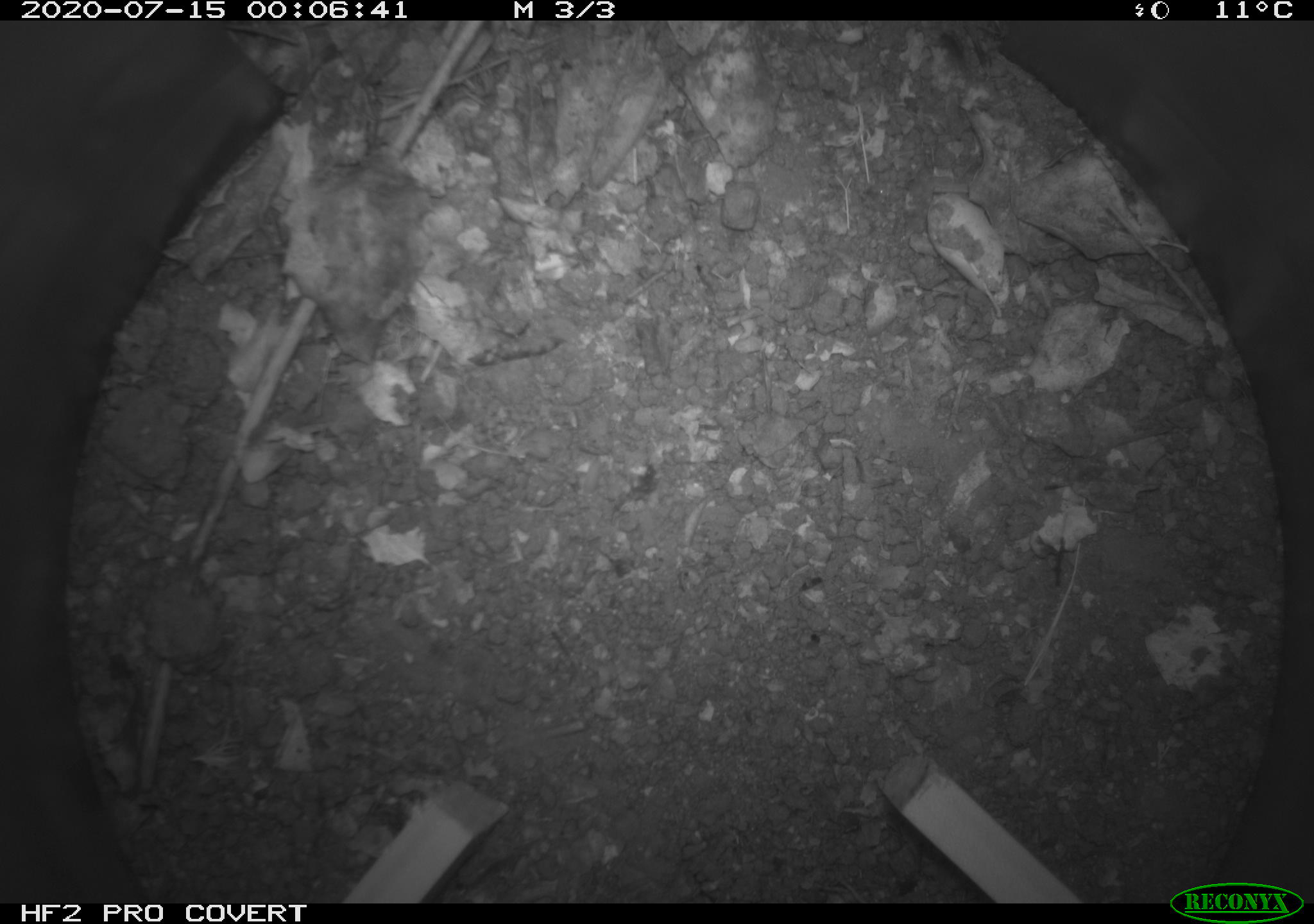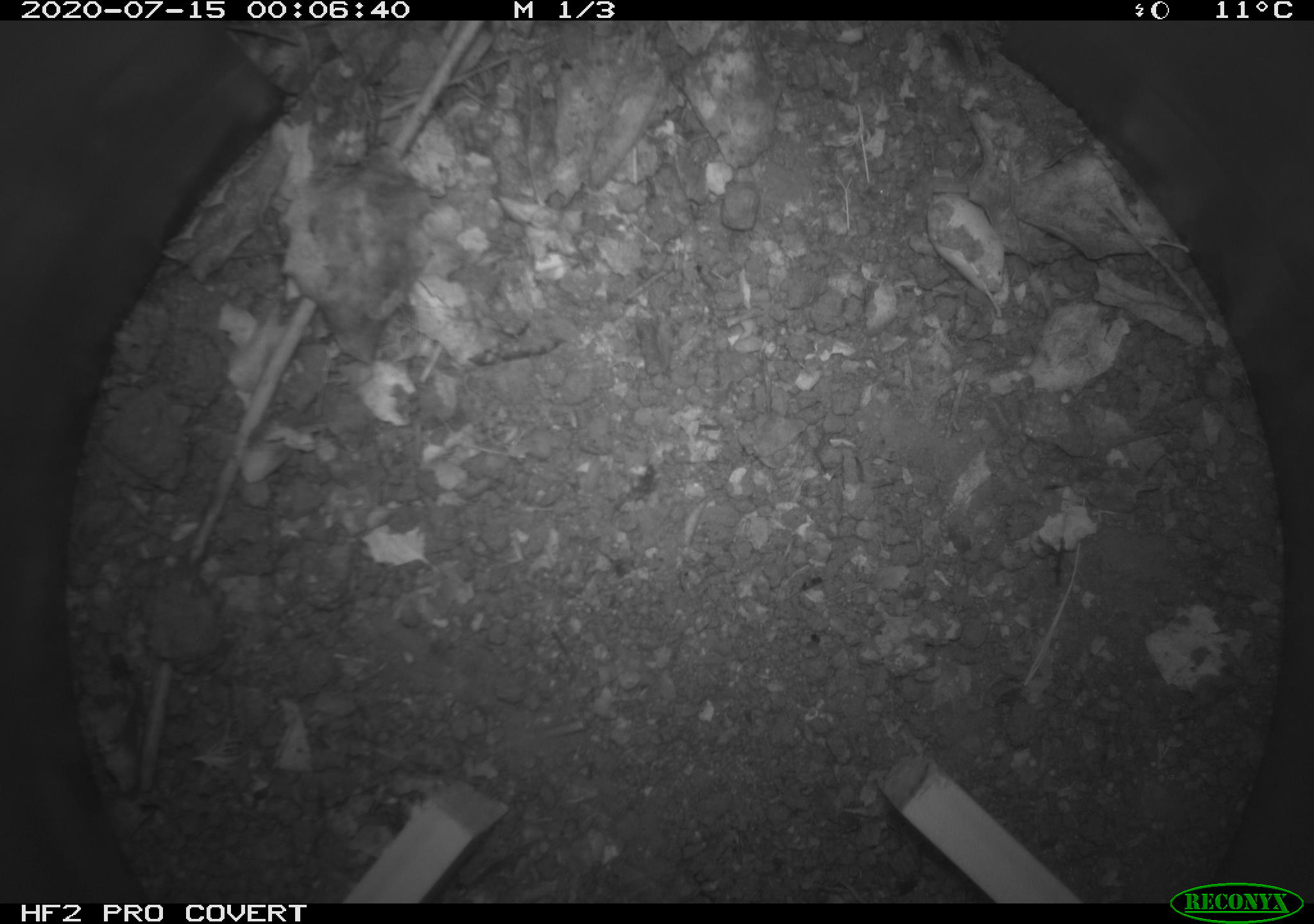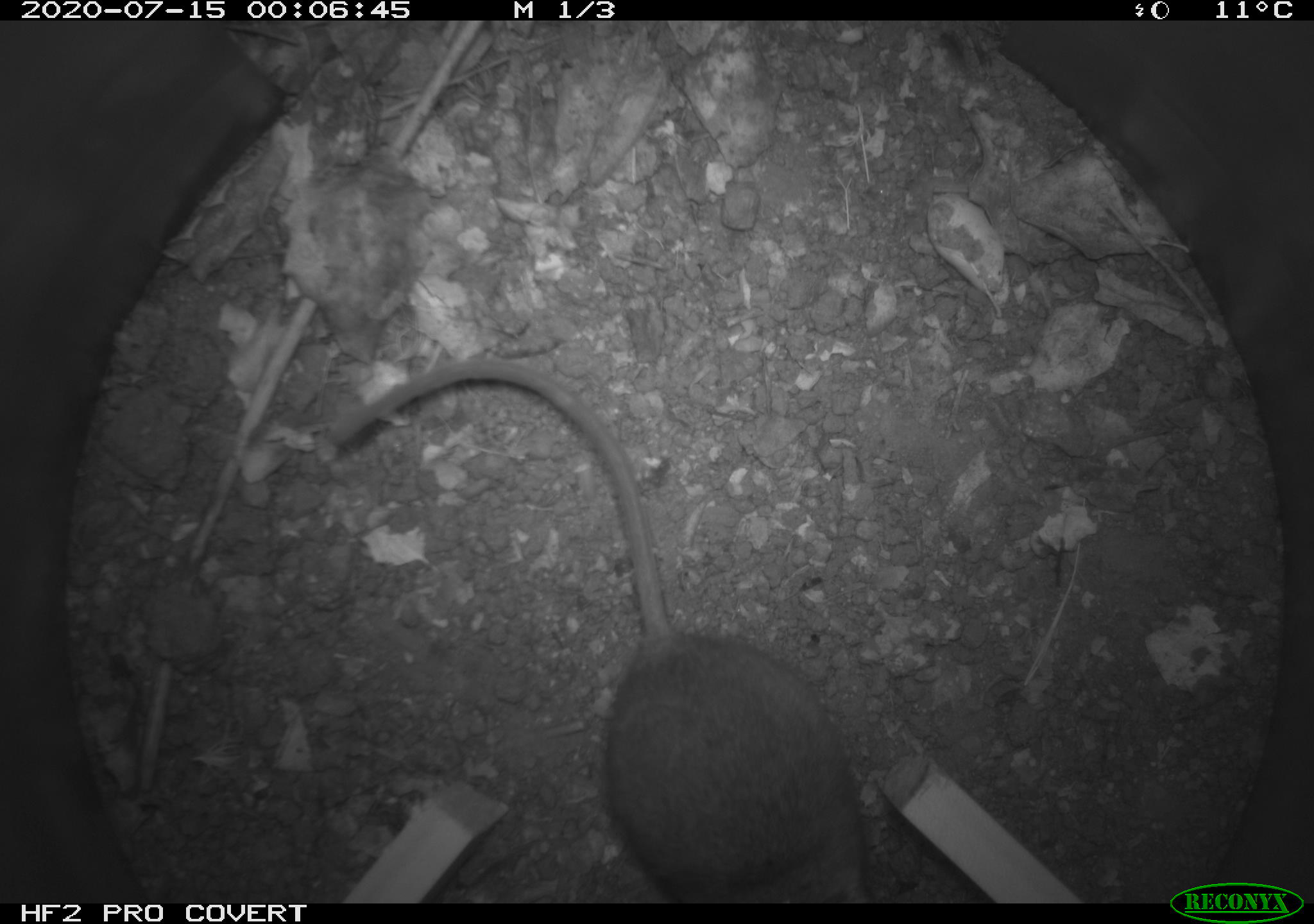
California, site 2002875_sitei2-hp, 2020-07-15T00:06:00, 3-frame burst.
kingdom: Animalia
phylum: Chordata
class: Mammalia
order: Rodentia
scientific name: Rodentia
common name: rodent